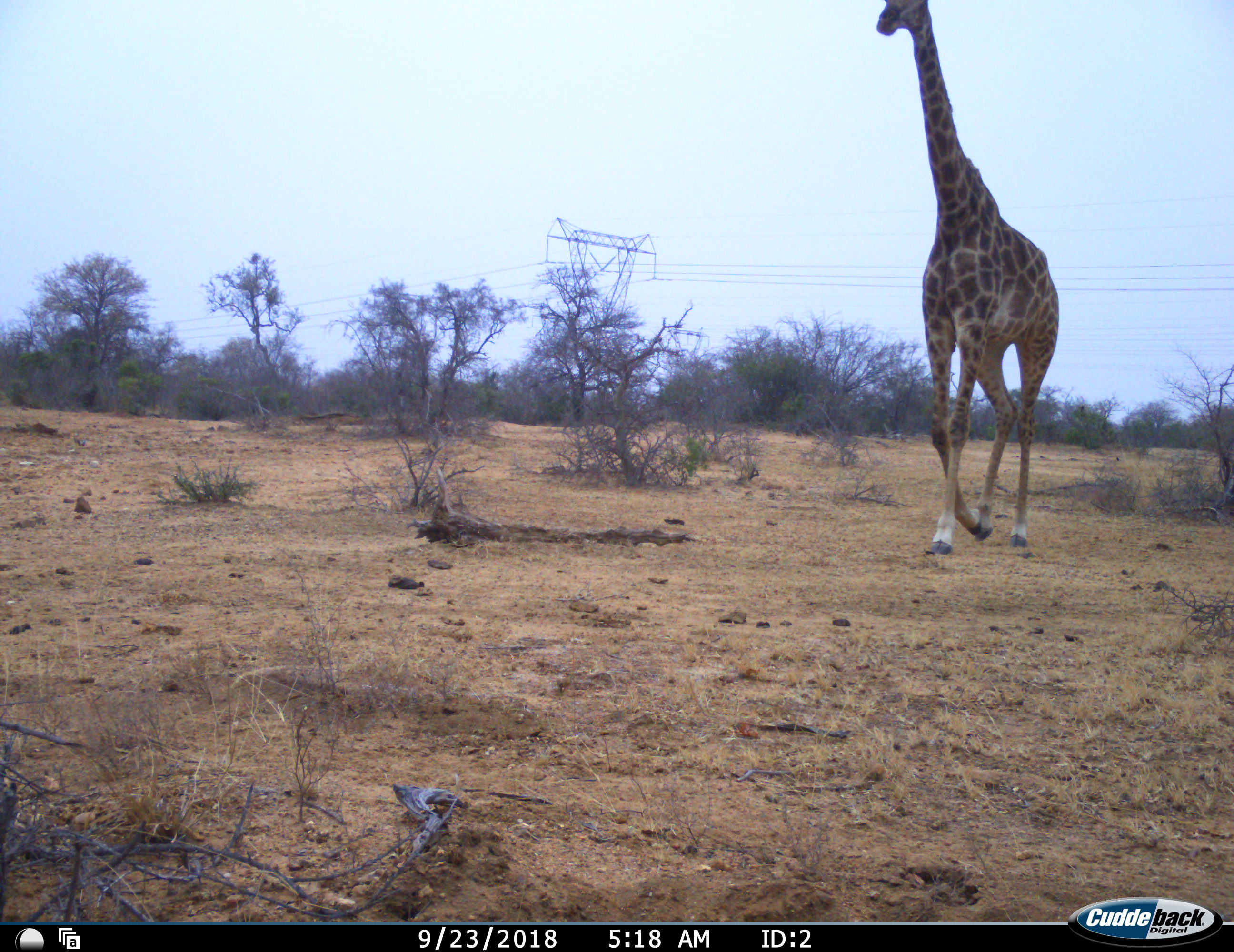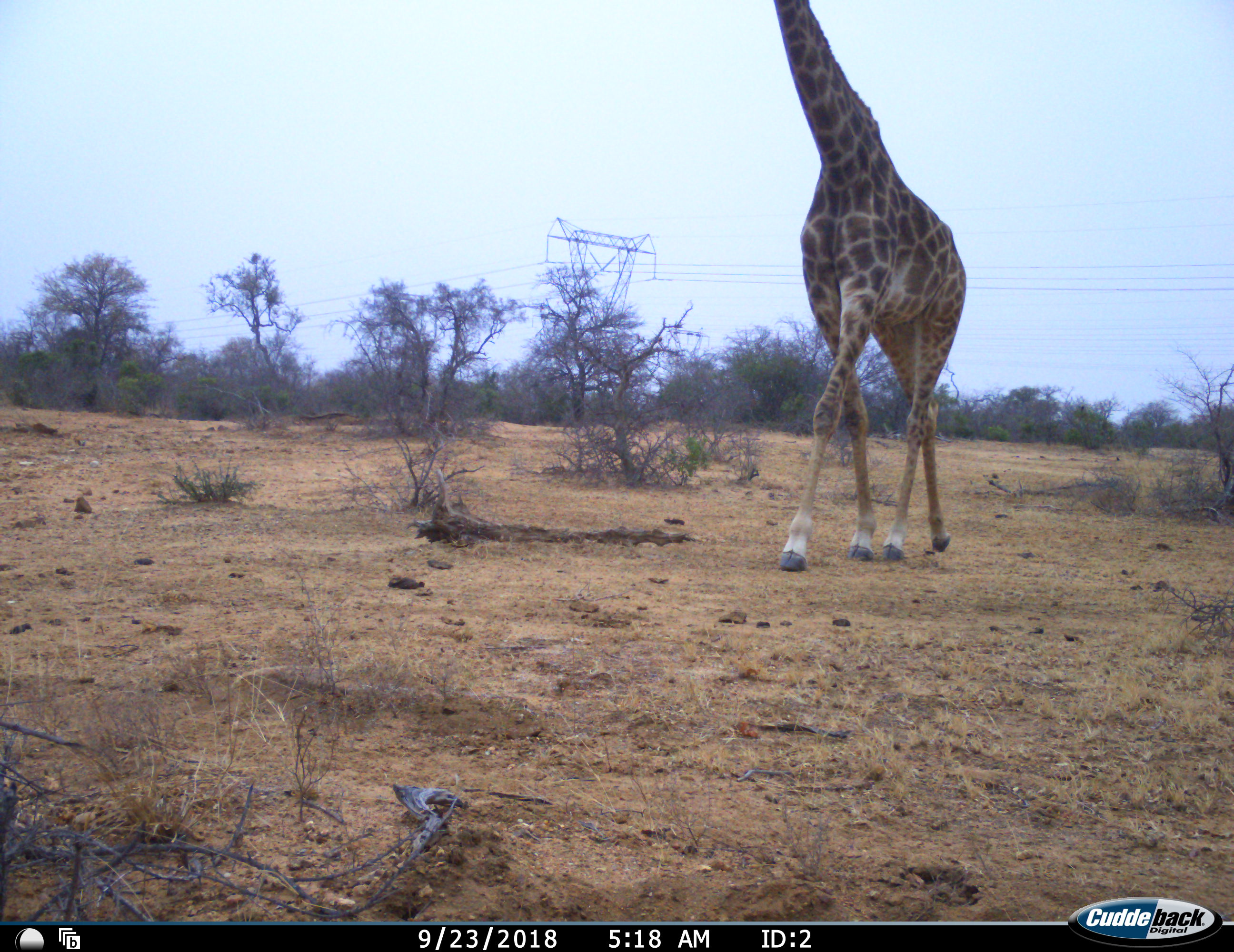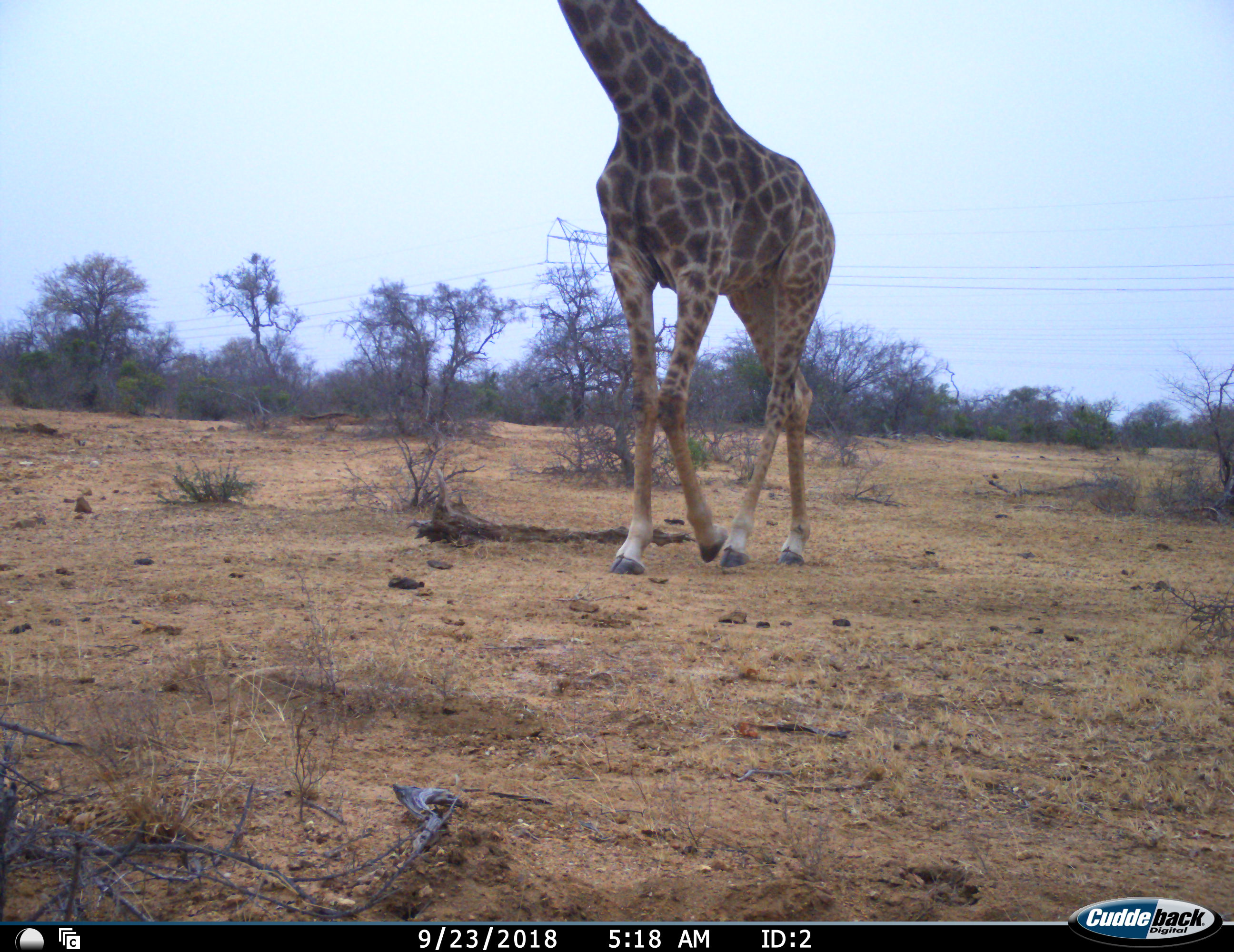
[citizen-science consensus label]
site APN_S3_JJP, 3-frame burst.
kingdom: Animalia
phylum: Chordata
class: Mammalia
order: Artiodactyla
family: Giraffidae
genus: Giraffa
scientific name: Giraffa camelopardalis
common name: giraffe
Giraffe (Giraffa camelopardalis), count 1. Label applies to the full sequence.